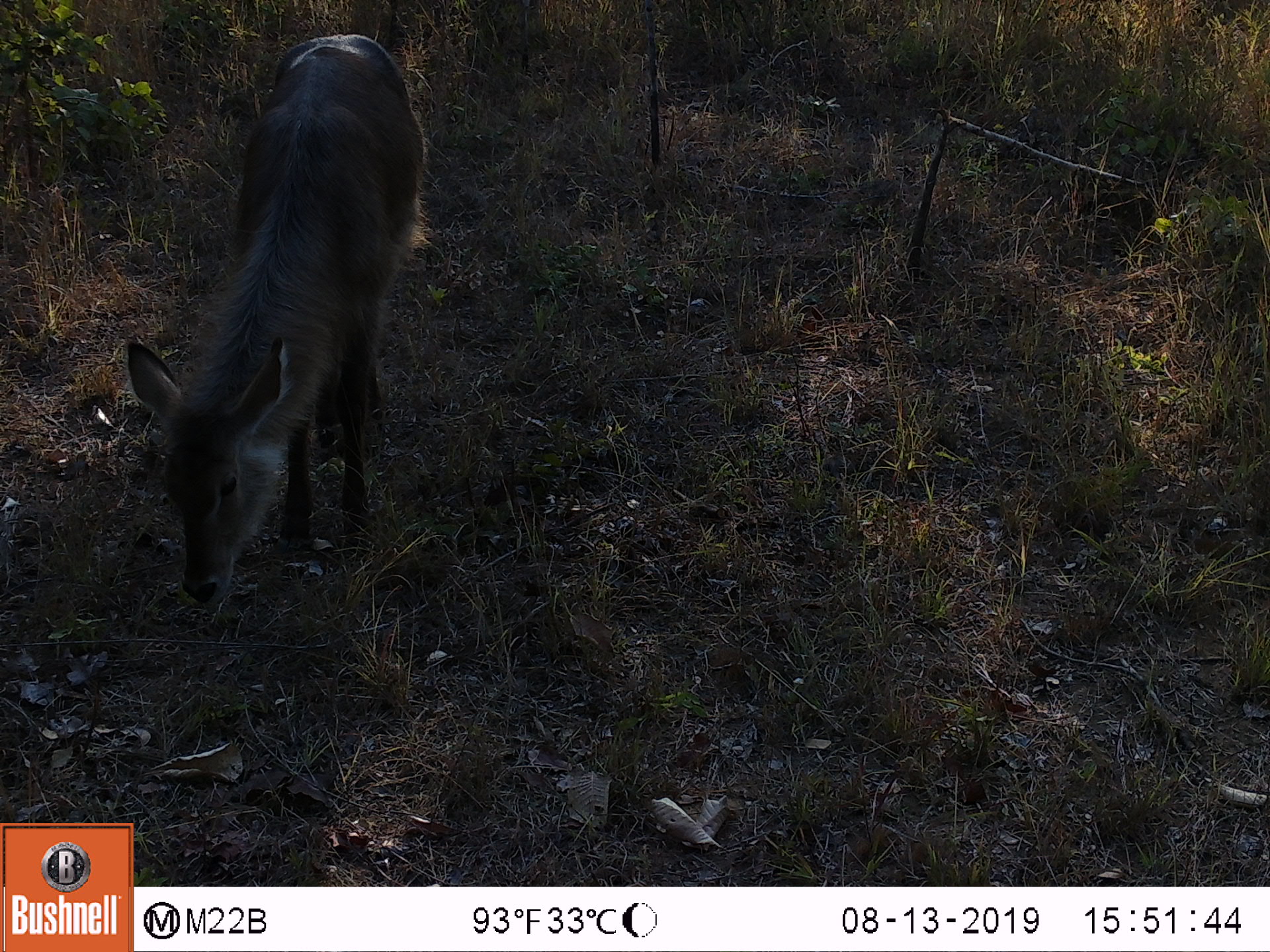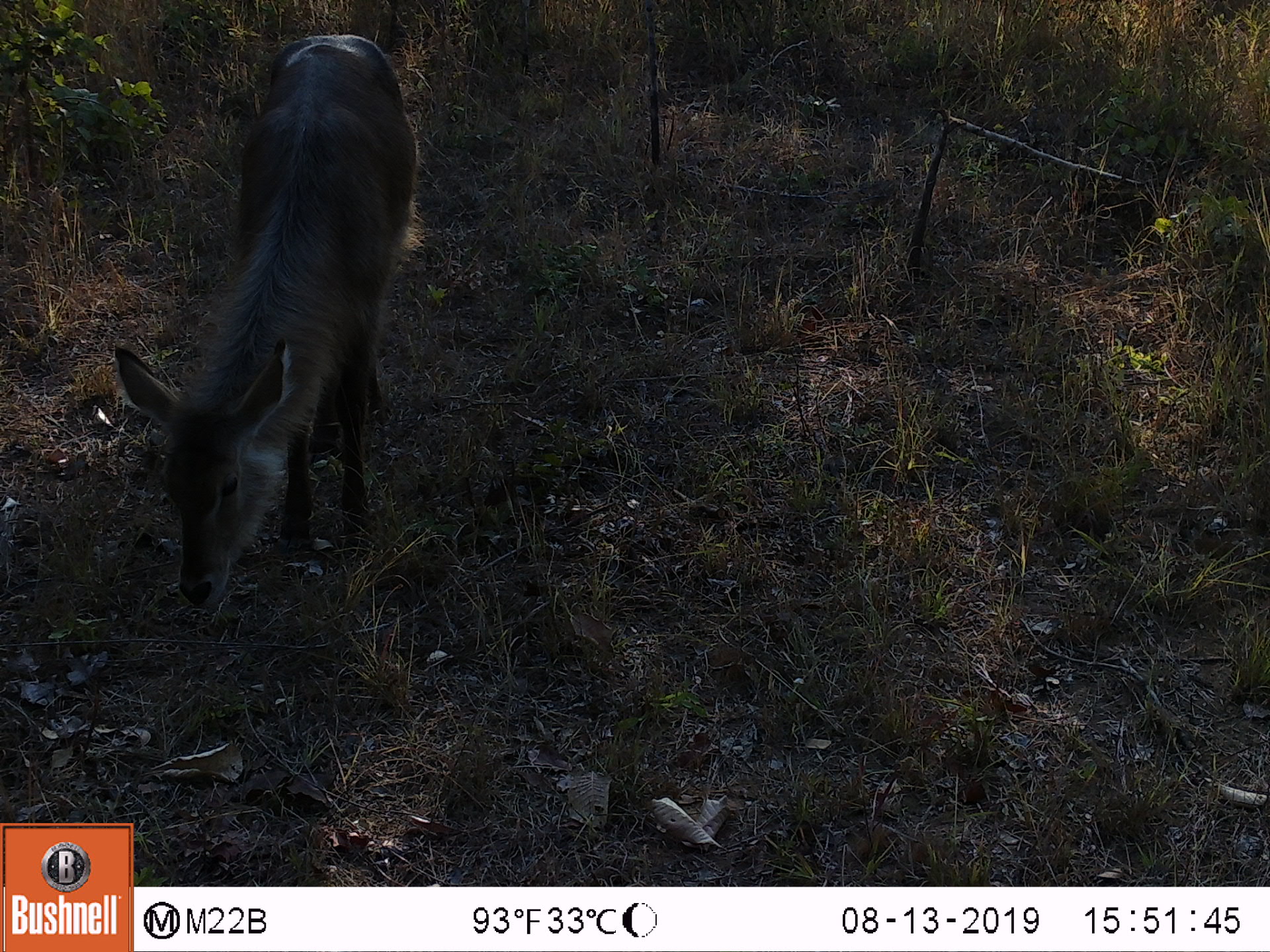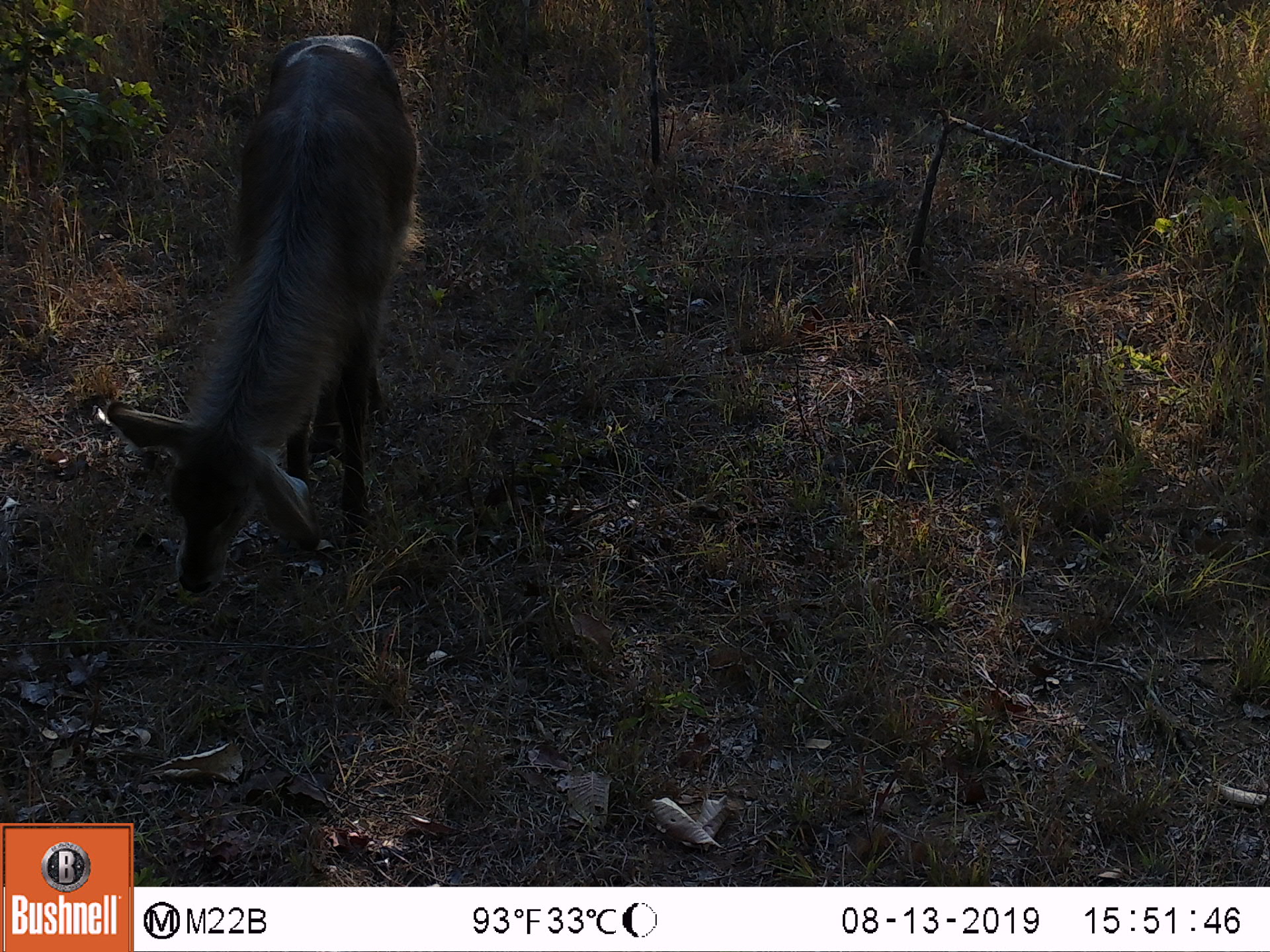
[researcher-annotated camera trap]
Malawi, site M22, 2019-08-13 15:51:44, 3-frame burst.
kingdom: Animalia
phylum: Chordata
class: Mammalia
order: Artiodactyla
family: Bovidae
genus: Kobus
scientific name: Kobus ellipsiprymnus ellipsiprymnus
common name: common waterbuck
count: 1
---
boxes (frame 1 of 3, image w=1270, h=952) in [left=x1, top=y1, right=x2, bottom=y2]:
common waterbuck: [left=131, top=30, right=435, bottom=623]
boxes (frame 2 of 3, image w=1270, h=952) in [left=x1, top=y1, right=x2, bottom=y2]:
common waterbuck: [left=103, top=30, right=423, bottom=604]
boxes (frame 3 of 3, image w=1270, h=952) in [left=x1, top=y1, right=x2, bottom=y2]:
common waterbuck: [left=96, top=25, right=418, bottom=597]